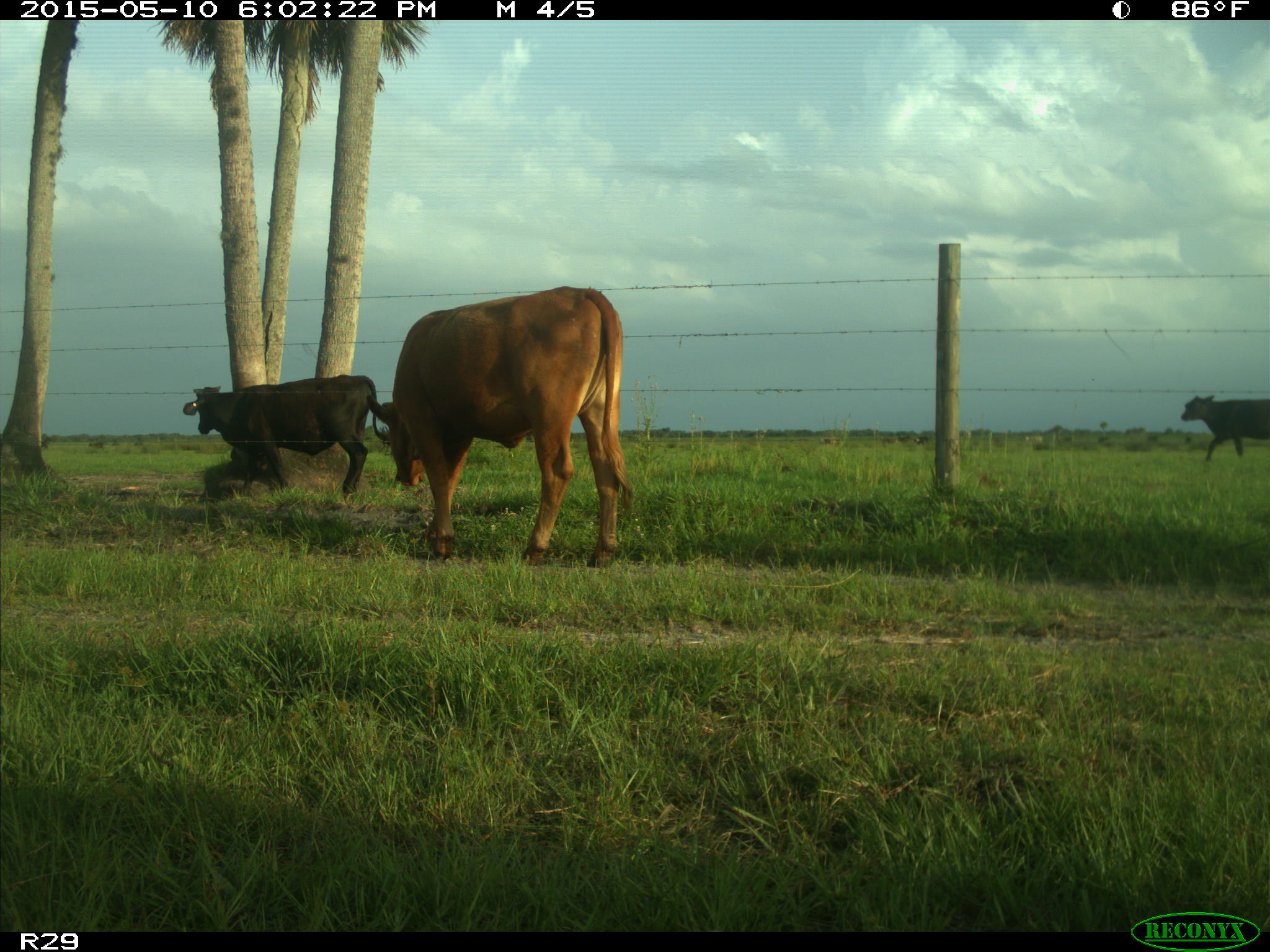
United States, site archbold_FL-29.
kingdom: Animalia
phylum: Chordata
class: Mammalia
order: Artiodactyla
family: Bovidae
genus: Bos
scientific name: Bos taurus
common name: domestic cow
Bos taurus (domestic cow).